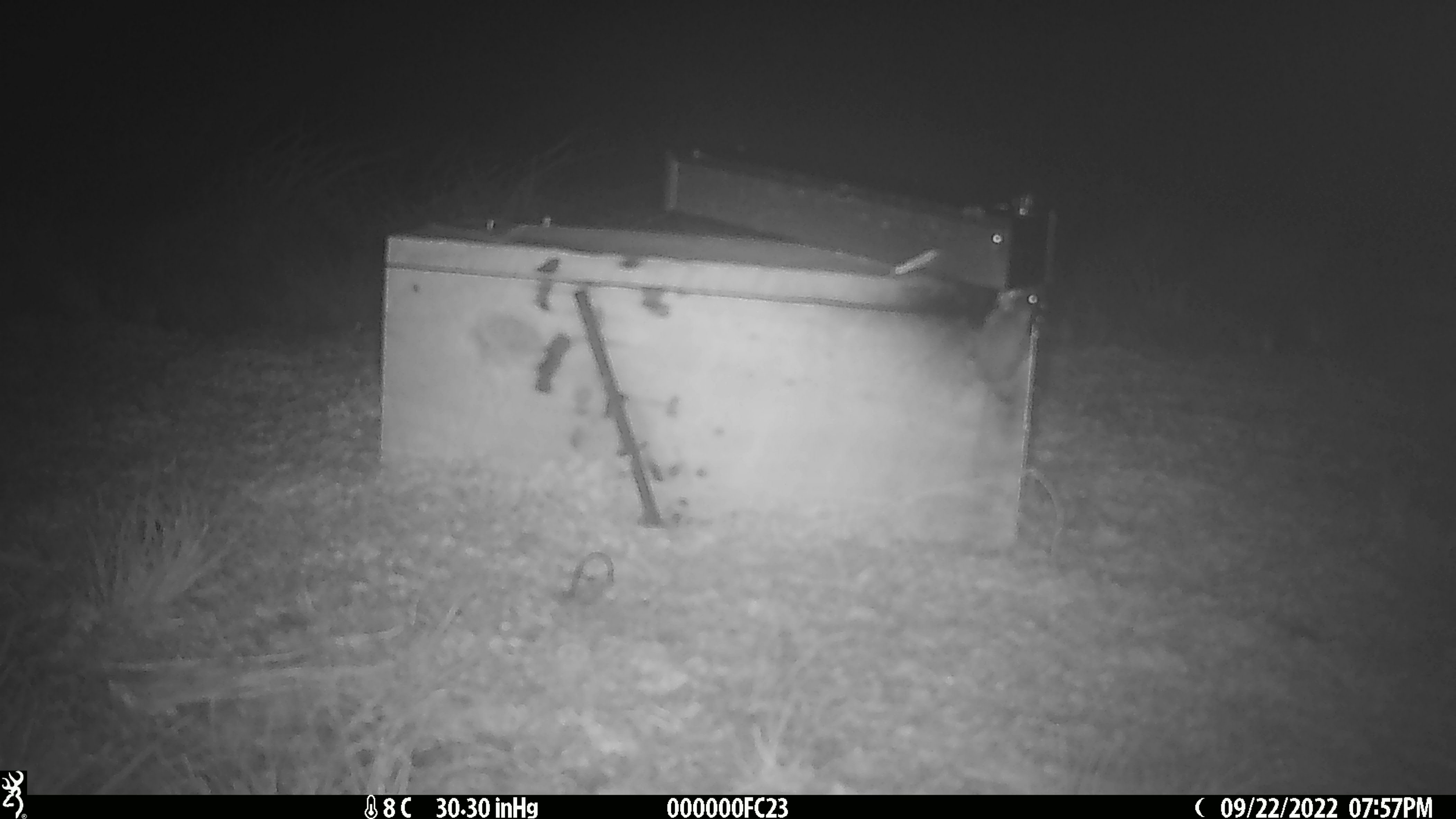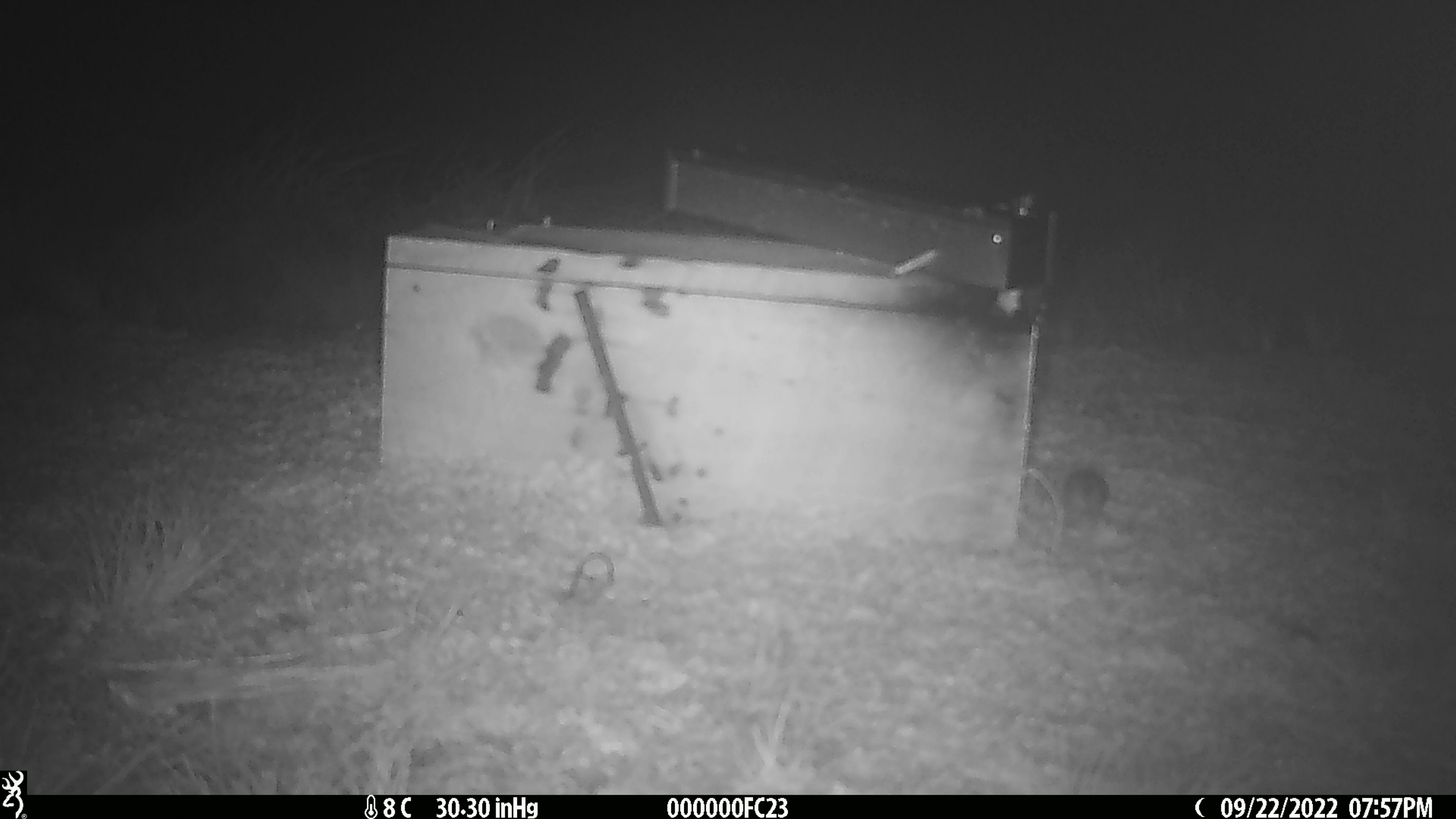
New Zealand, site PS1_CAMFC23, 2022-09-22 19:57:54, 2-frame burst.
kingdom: Animalia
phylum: Chordata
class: Mammalia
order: Rodentia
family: Muridae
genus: Mus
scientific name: Mus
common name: mouse